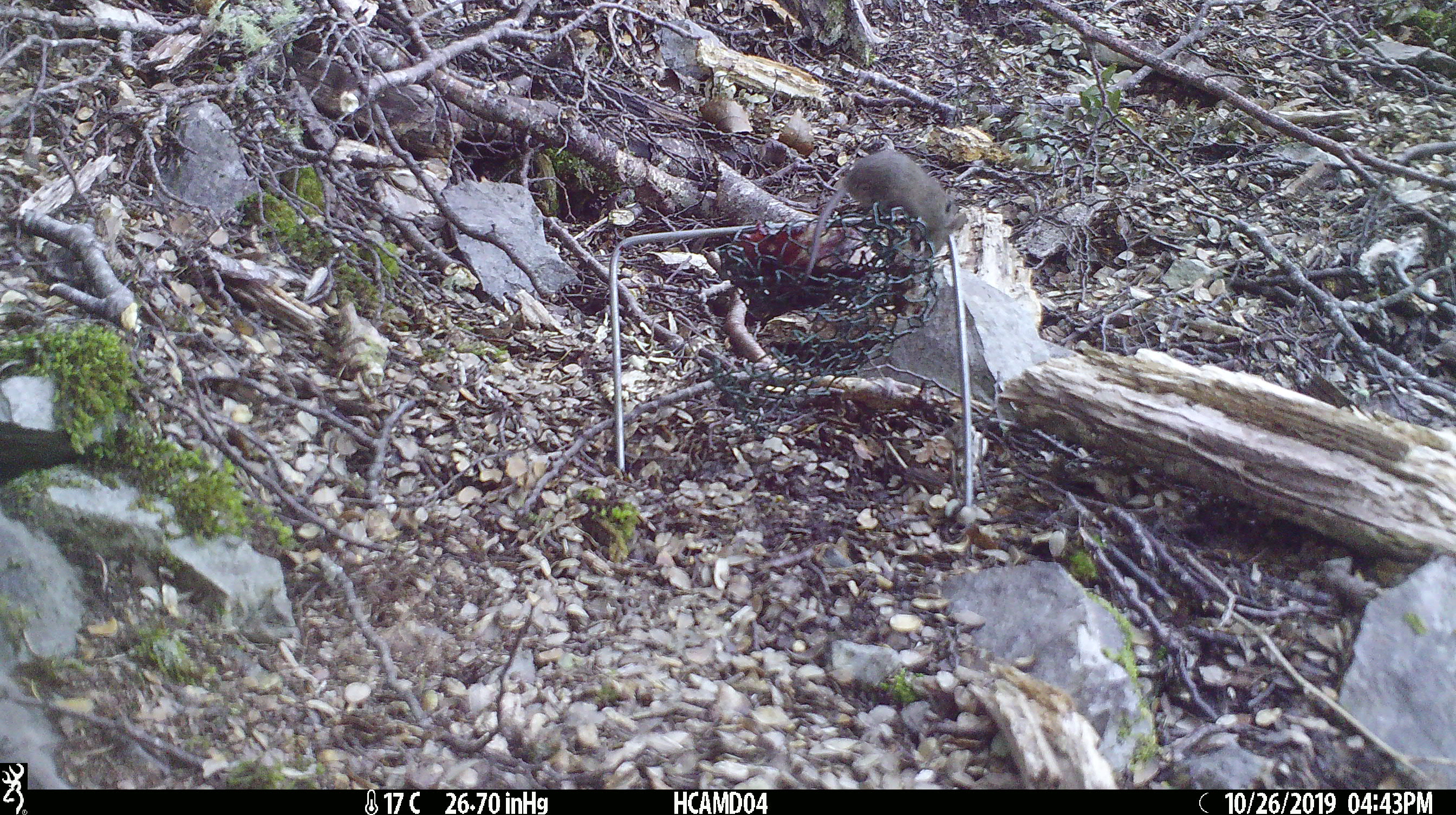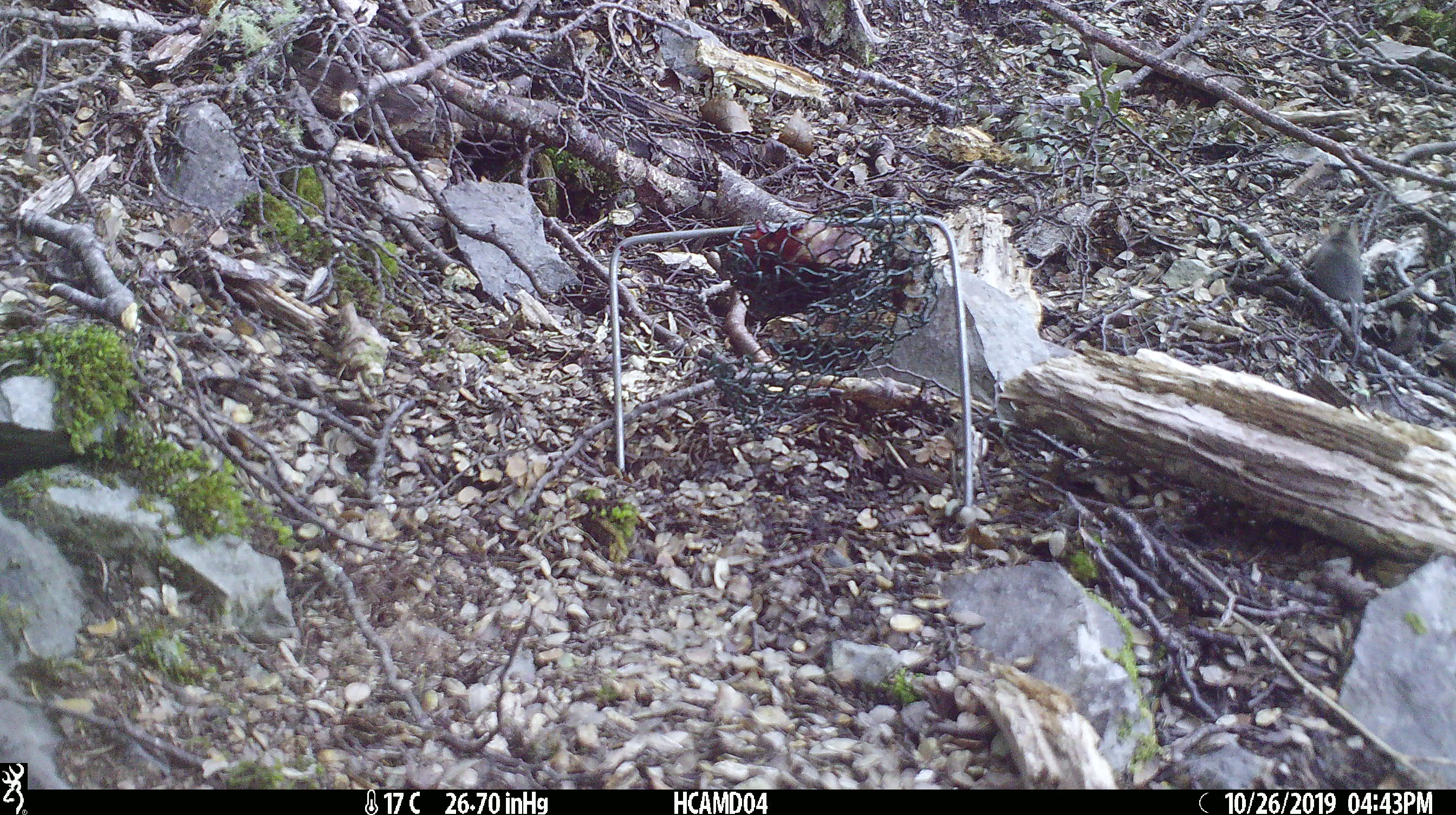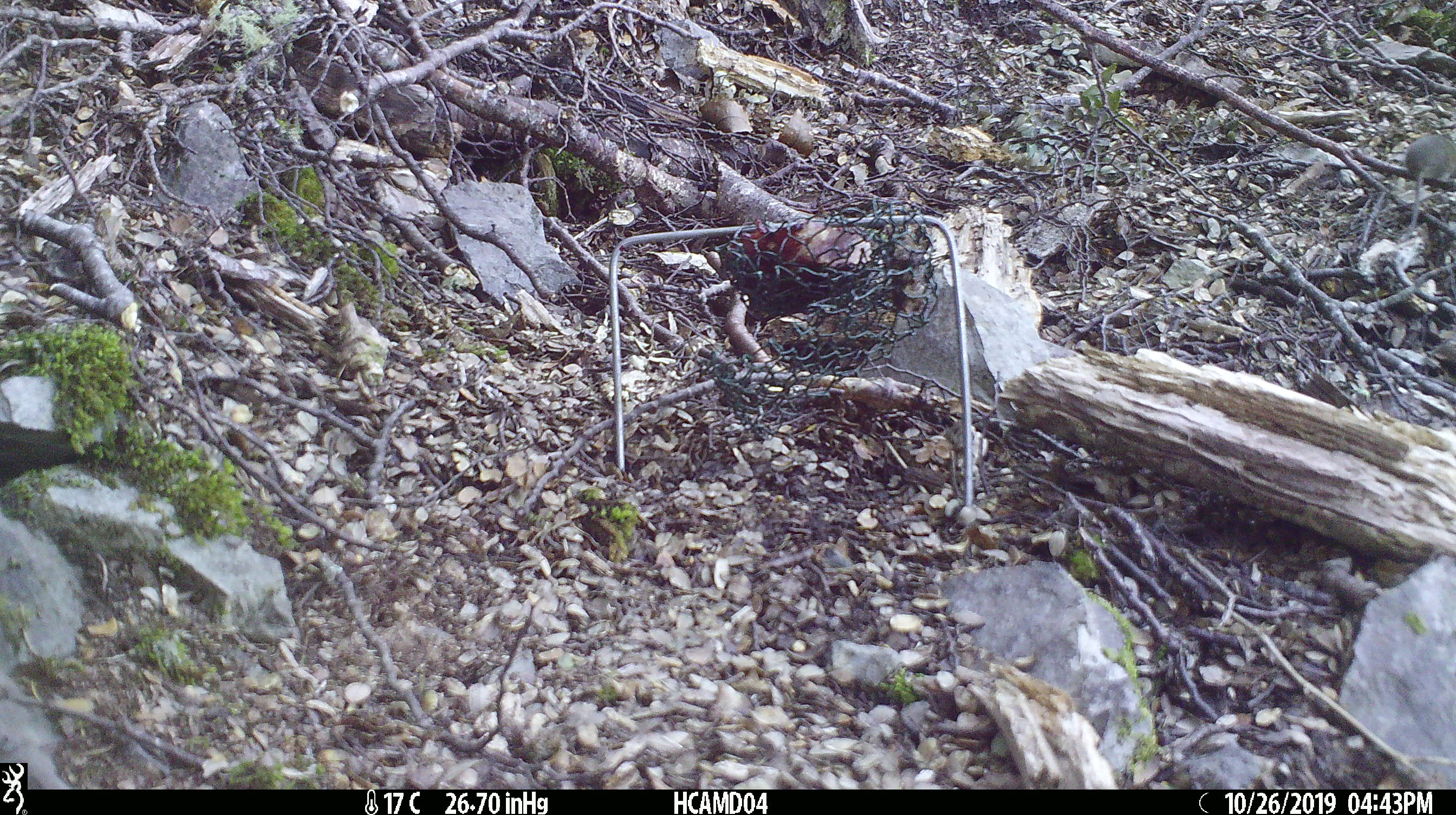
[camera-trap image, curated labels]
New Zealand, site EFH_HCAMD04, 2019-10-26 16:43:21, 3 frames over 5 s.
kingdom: Animalia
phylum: Chordata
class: Mammalia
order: Rodentia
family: Muridae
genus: Mus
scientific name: Mus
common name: mouse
Mouse (Mus).